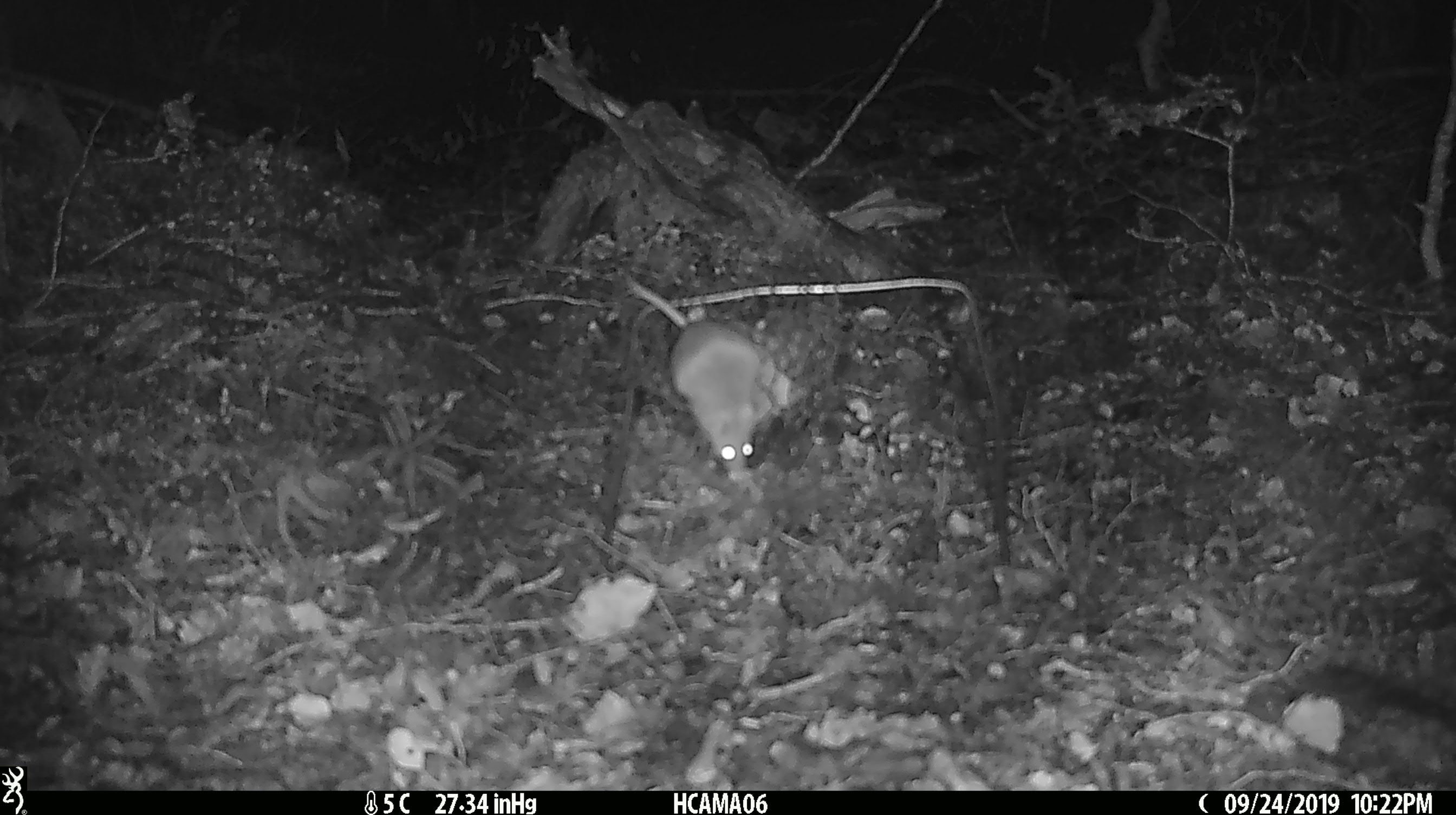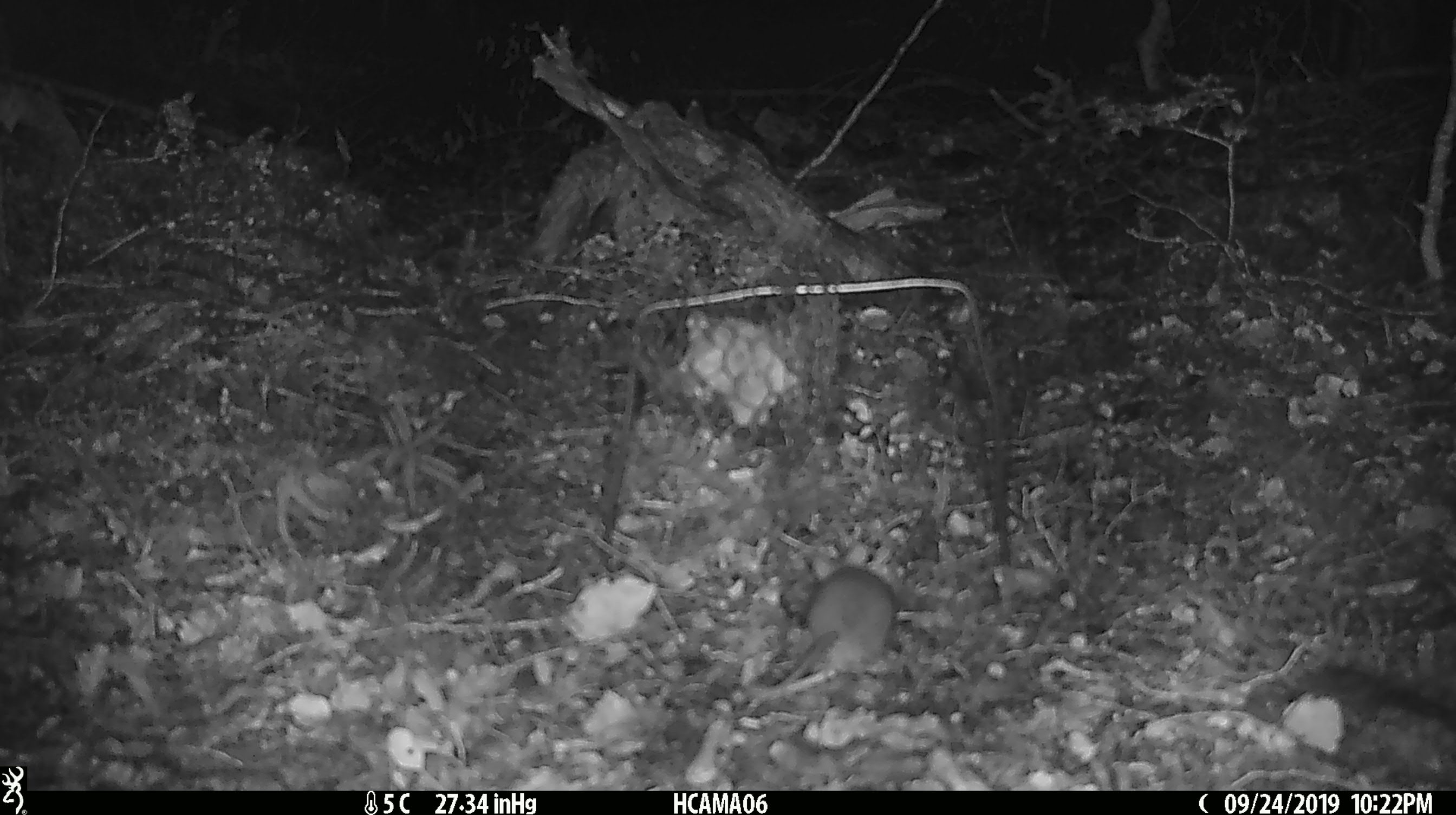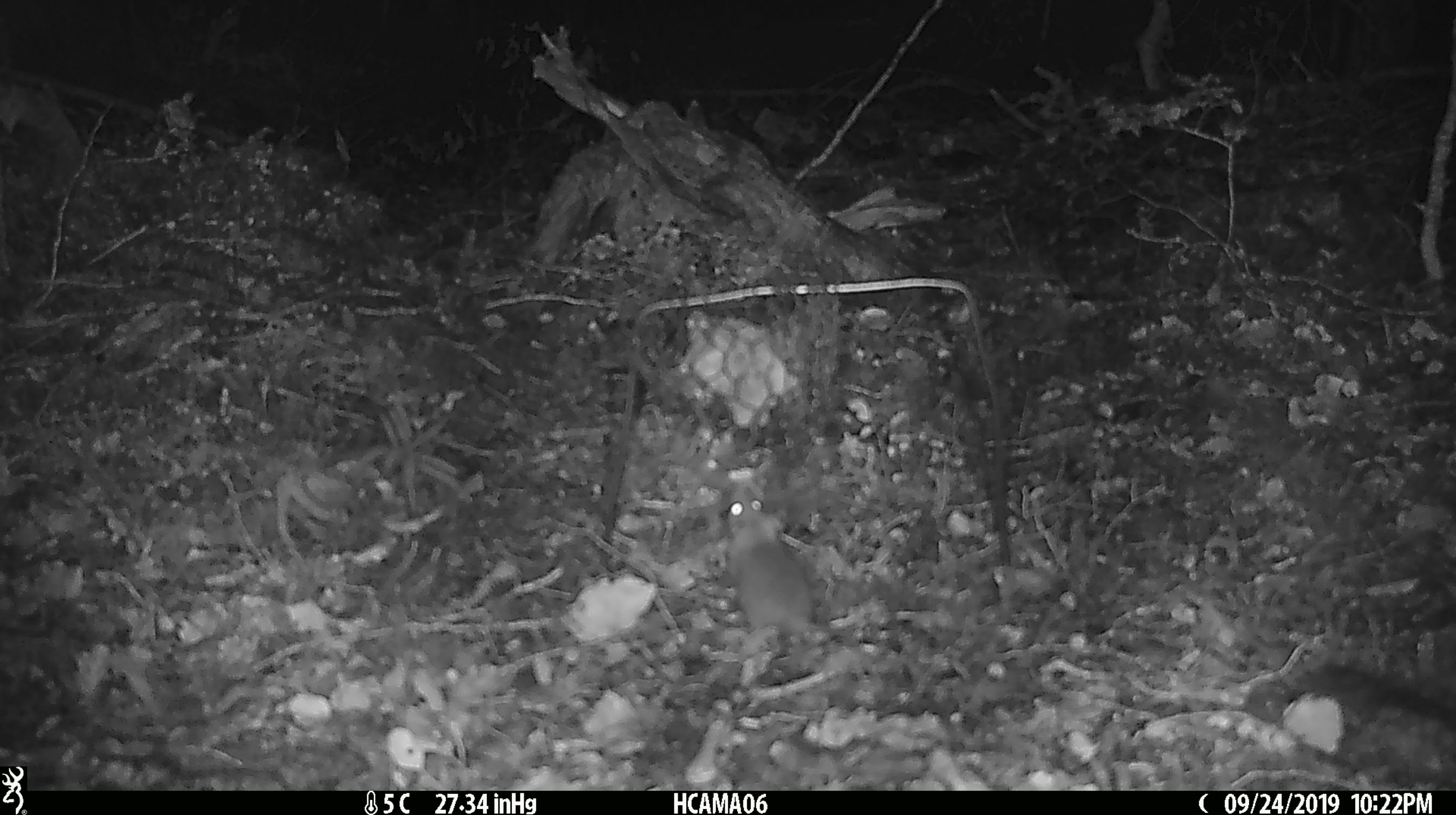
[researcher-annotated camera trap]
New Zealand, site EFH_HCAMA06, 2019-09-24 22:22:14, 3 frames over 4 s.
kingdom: Animalia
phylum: Chordata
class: Mammalia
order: Rodentia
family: Muridae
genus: Mus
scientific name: Mus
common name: mouse